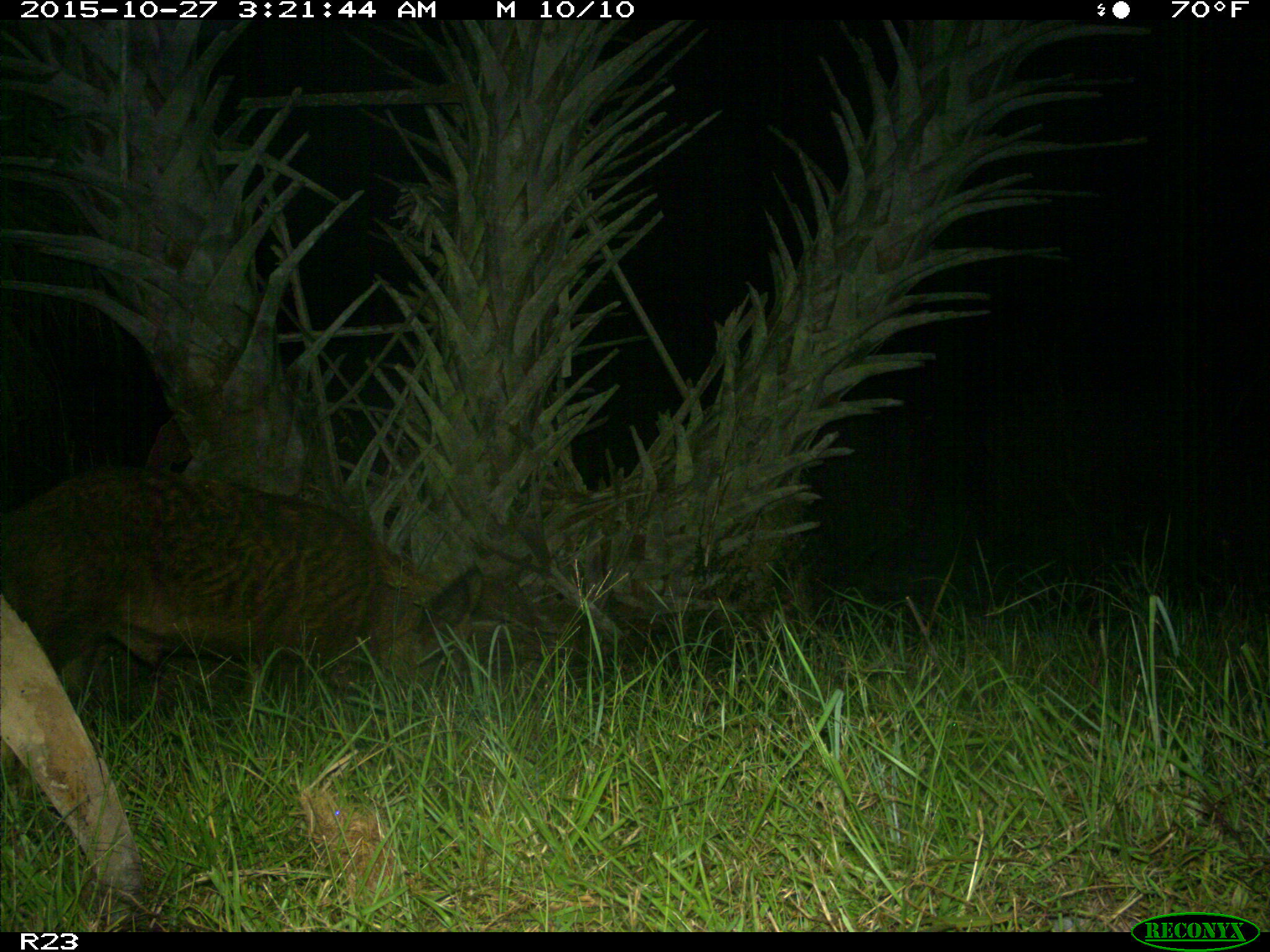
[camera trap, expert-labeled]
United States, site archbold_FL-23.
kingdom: Animalia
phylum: Chordata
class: Mammalia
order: Artiodactyla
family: Suidae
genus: Sus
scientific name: Sus scrofa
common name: wild boar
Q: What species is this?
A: Sus scrofa (wild boar).